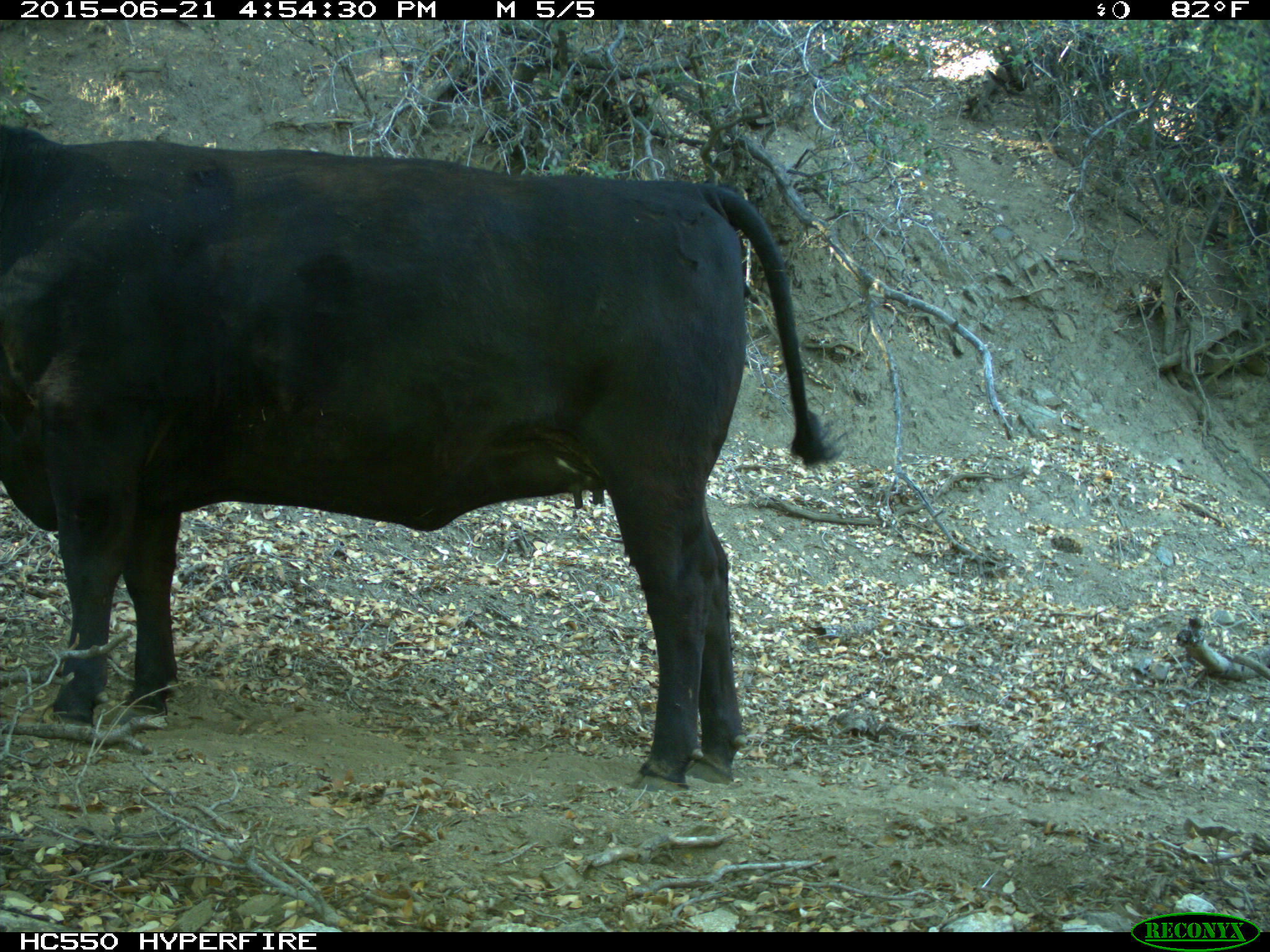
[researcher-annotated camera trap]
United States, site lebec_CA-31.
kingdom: Animalia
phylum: Chordata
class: Mammalia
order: Artiodactyla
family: Bovidae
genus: Bos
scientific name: Bos taurus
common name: domestic cow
Bos taurus (domestic cow).